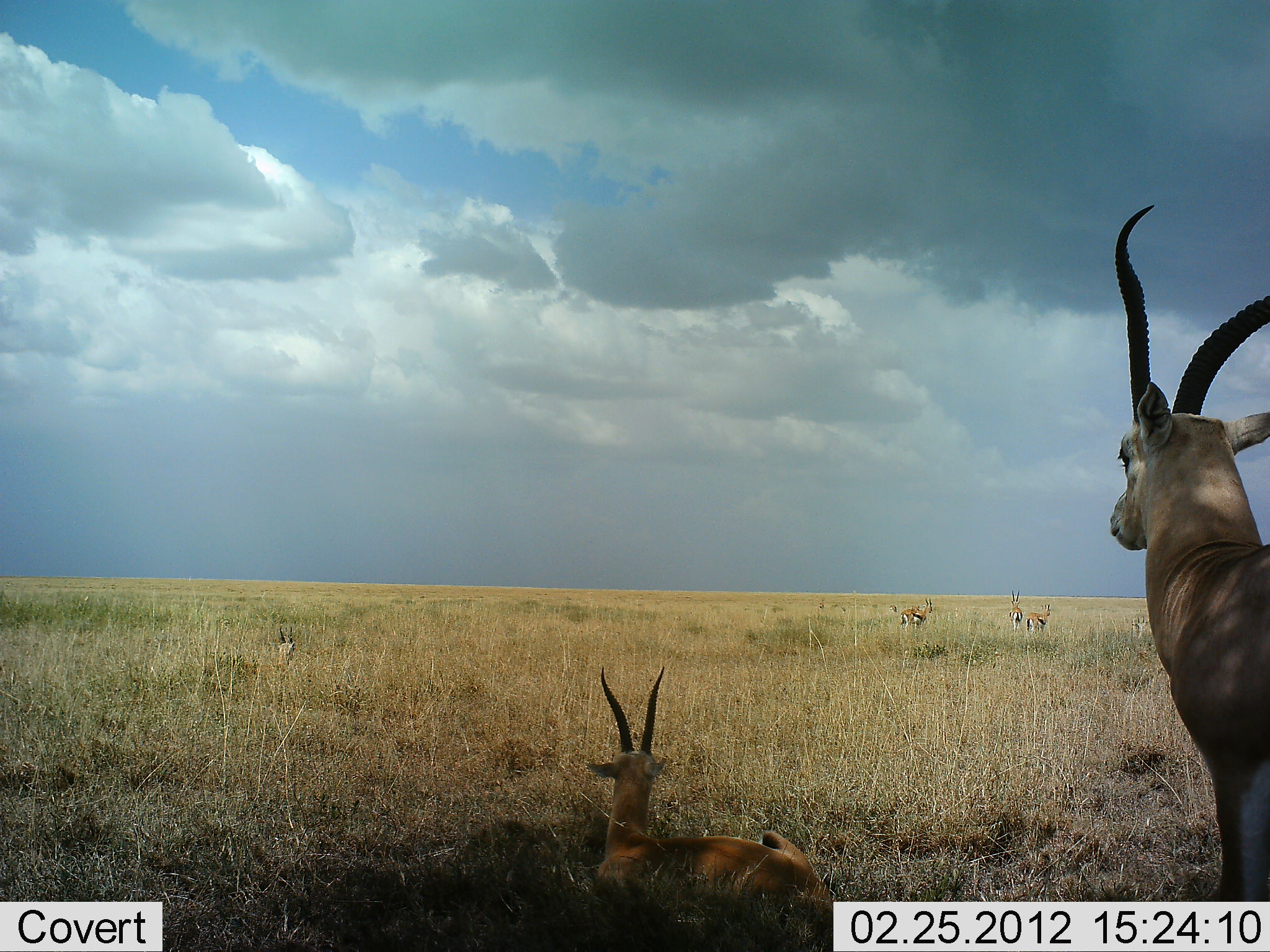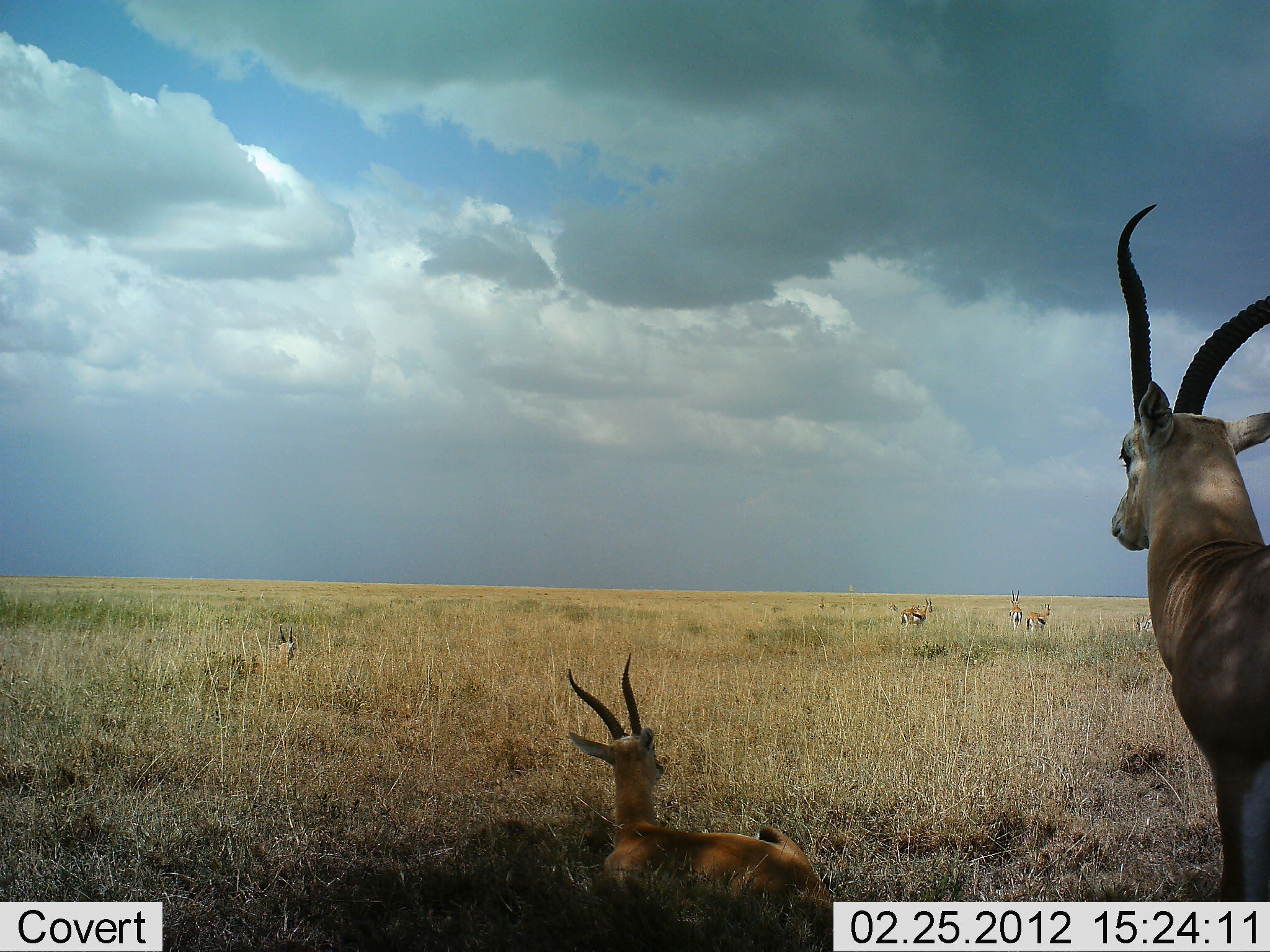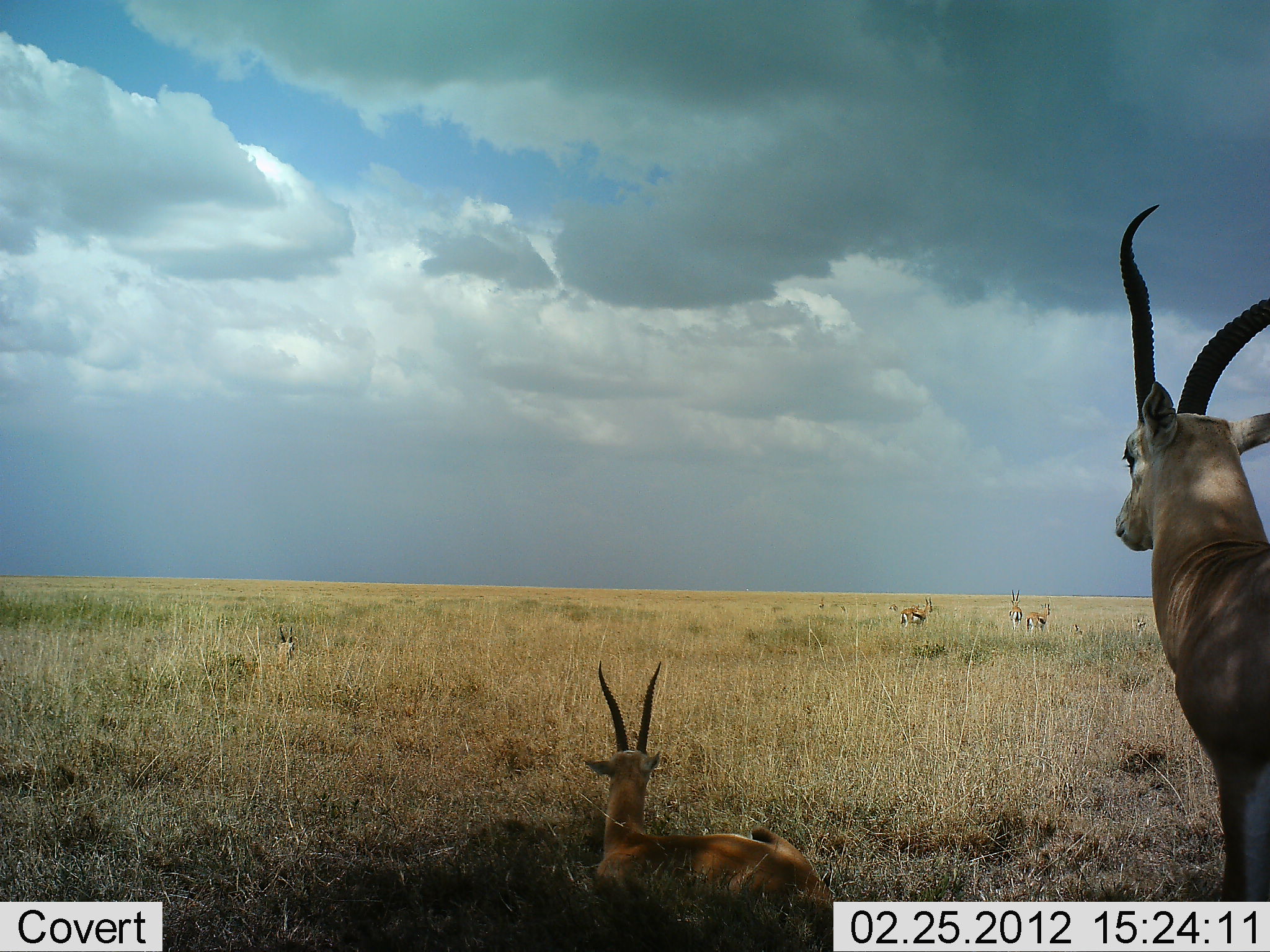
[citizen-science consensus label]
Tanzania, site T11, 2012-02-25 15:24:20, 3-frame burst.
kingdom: Animalia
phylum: Chordata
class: Mammalia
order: Artiodactyla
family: Bovidae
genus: Nanger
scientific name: Nanger granti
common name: grant's gazelle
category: gazellegrants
Gazellegrants (grant's gazelle) (Nanger granti), count 6. Behavior (volunteer vote fractions): standing 83%, resting 100%, moving 0%, interacting 0%. Young present (vote fraction): 17%. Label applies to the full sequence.